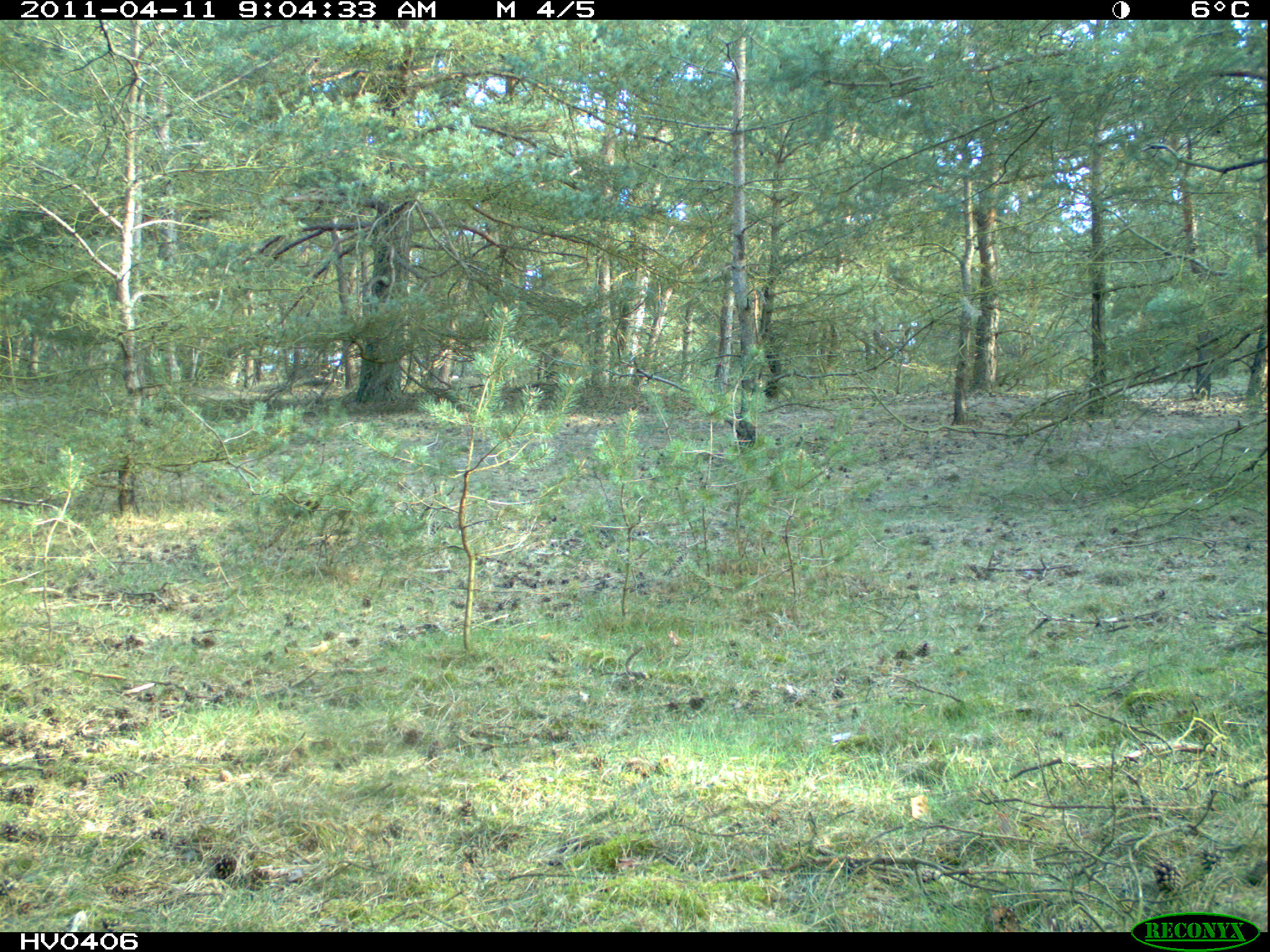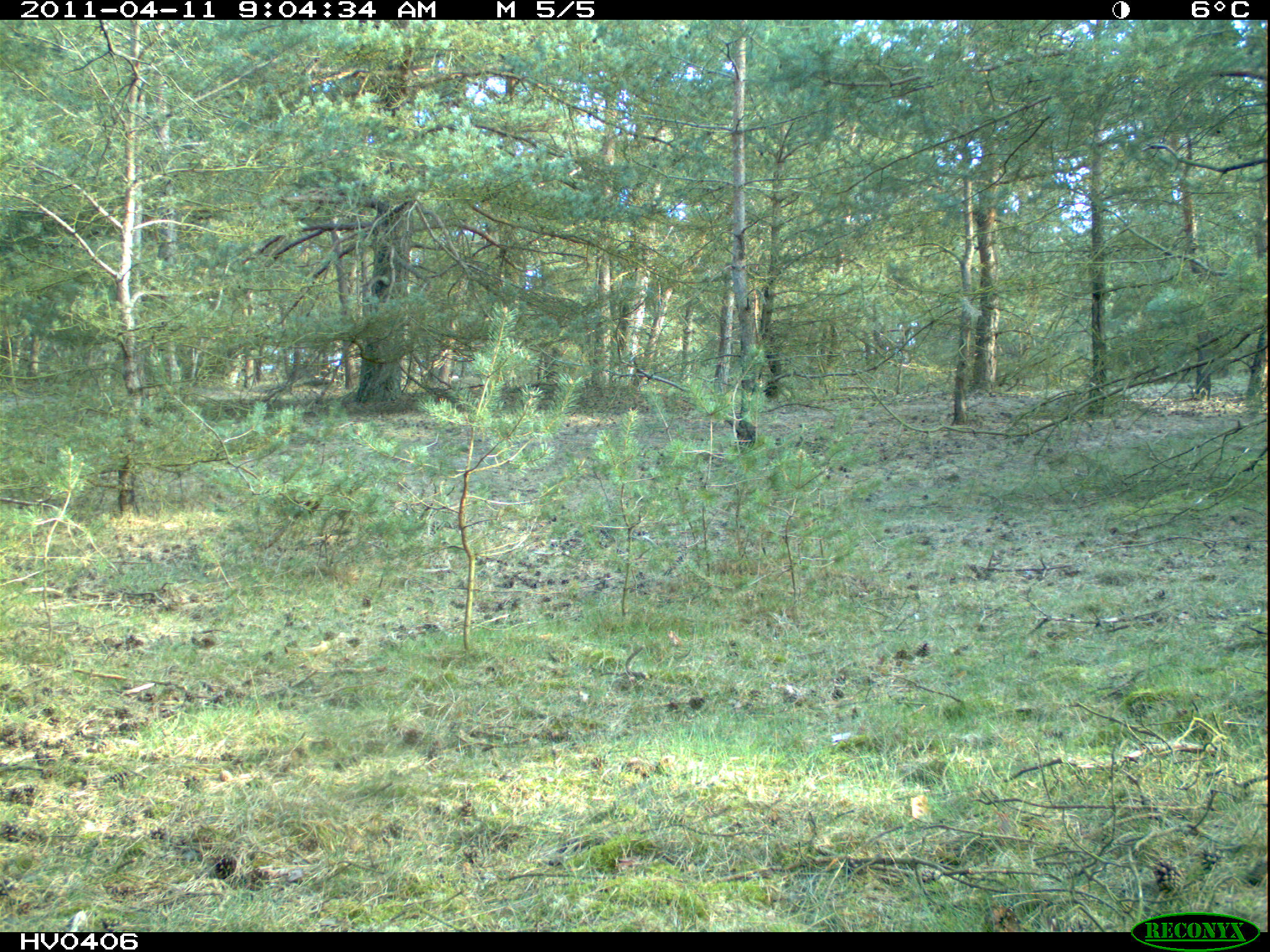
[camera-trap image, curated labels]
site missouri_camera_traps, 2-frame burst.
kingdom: Animalia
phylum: Chordata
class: Mammalia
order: Artiodactyla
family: Cervidae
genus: Cervus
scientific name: Cervus elaphus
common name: red deer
Red deer (Cervus elaphus). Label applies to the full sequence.